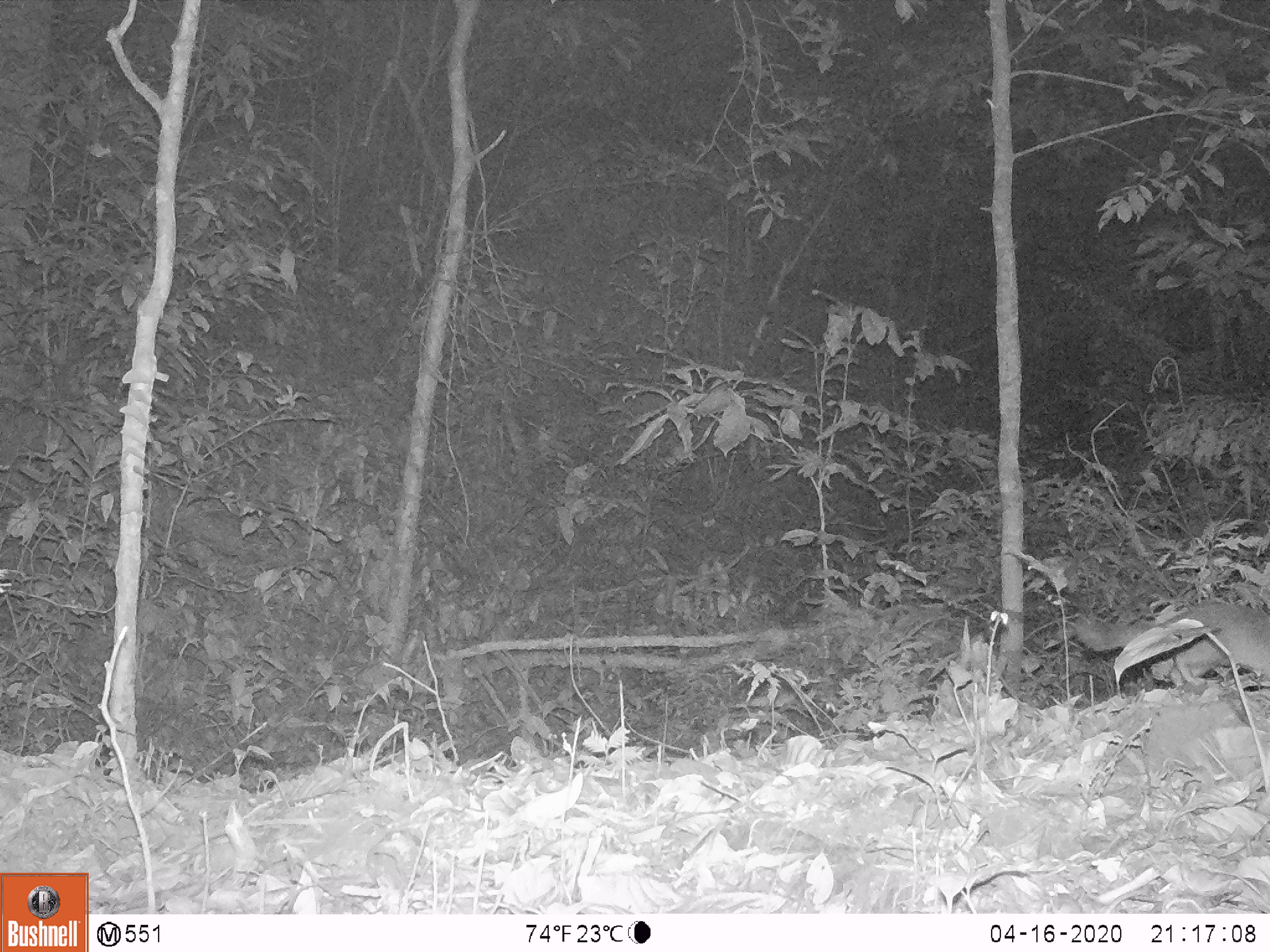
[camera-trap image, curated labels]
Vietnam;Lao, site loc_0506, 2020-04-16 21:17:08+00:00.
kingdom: Animalia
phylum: Chordata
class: Mammalia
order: Carnivora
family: Mustelidae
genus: Melogale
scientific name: Melogale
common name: ferret badger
Ferret badger (Melogale). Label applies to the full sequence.